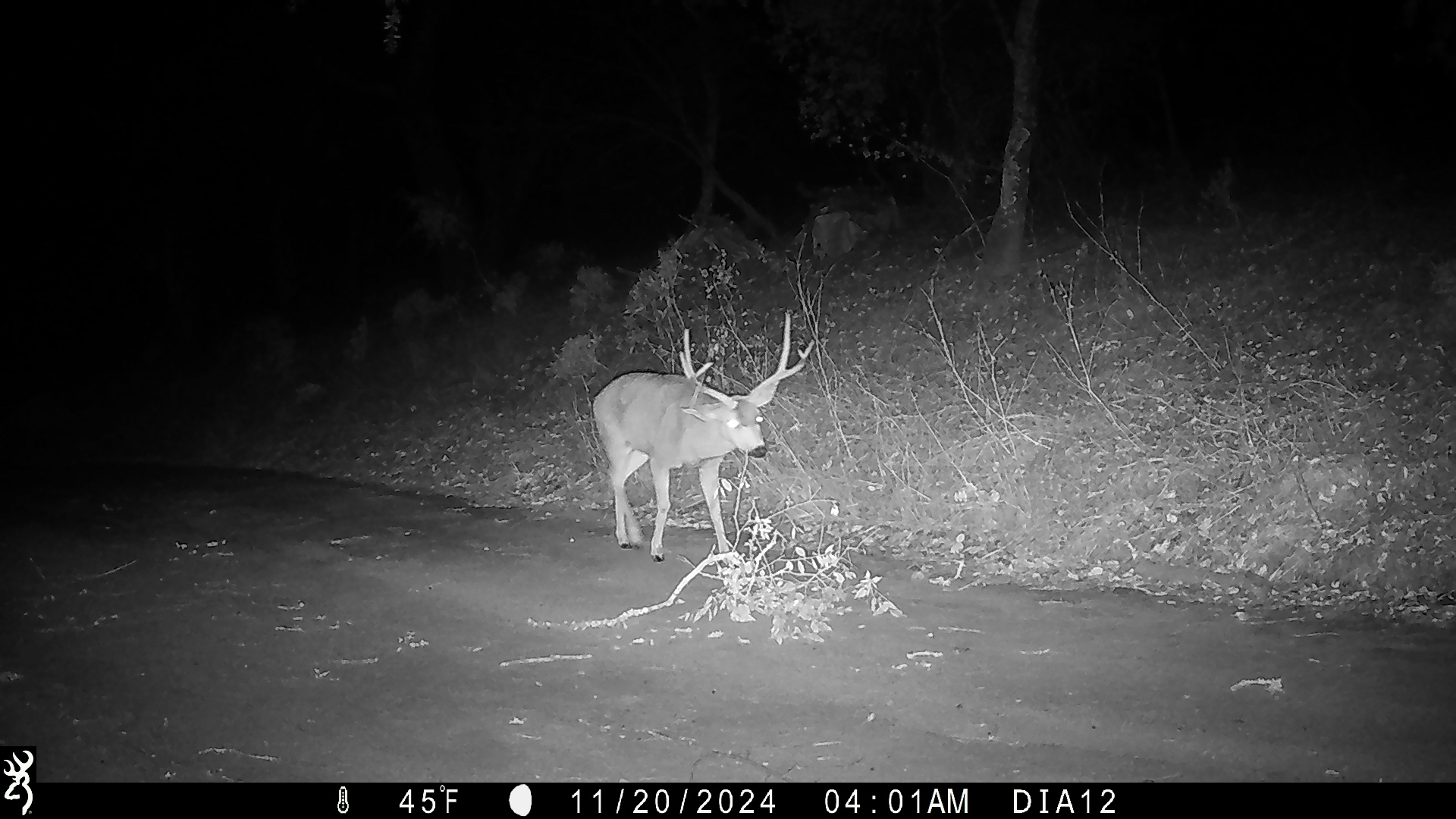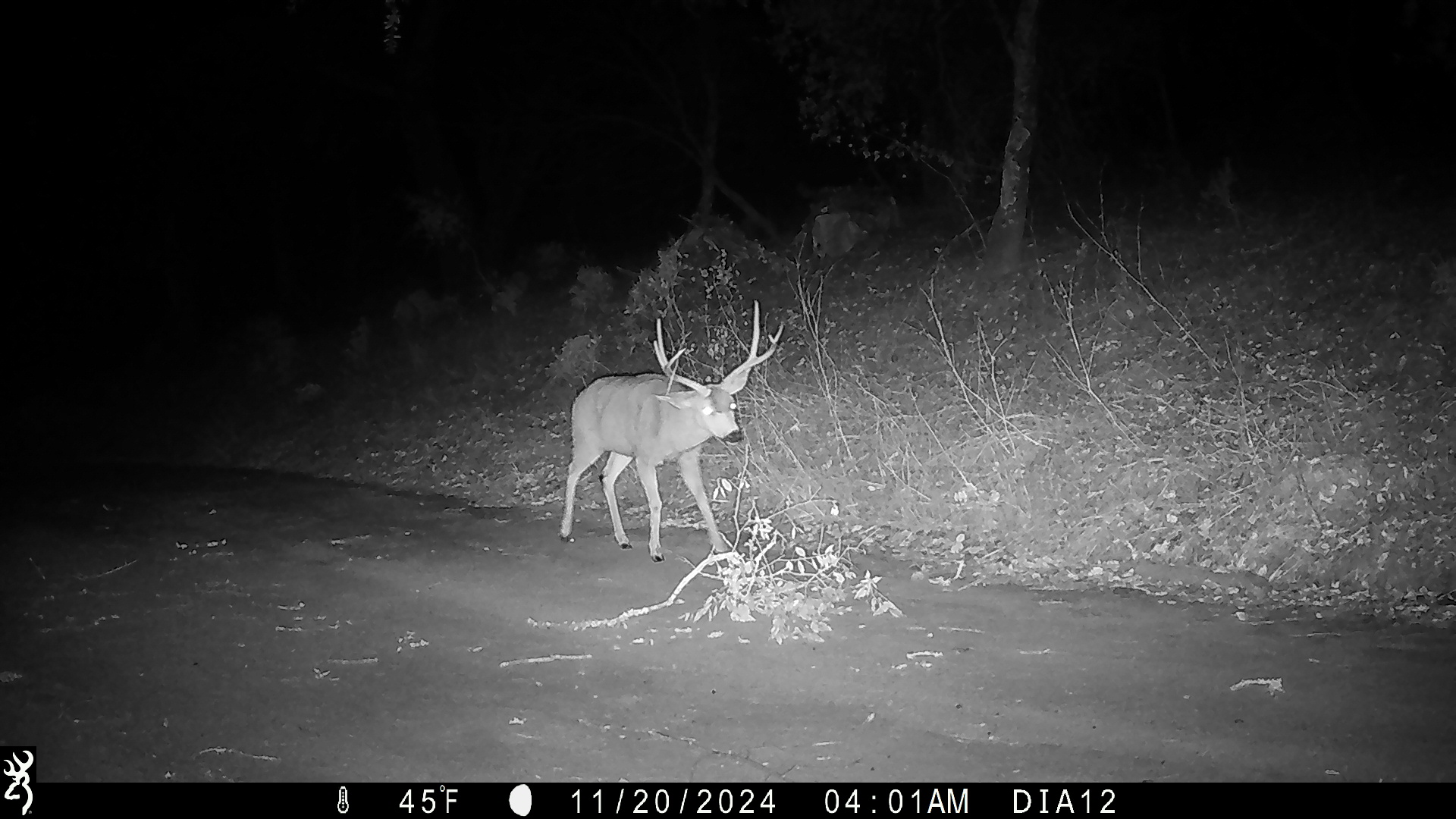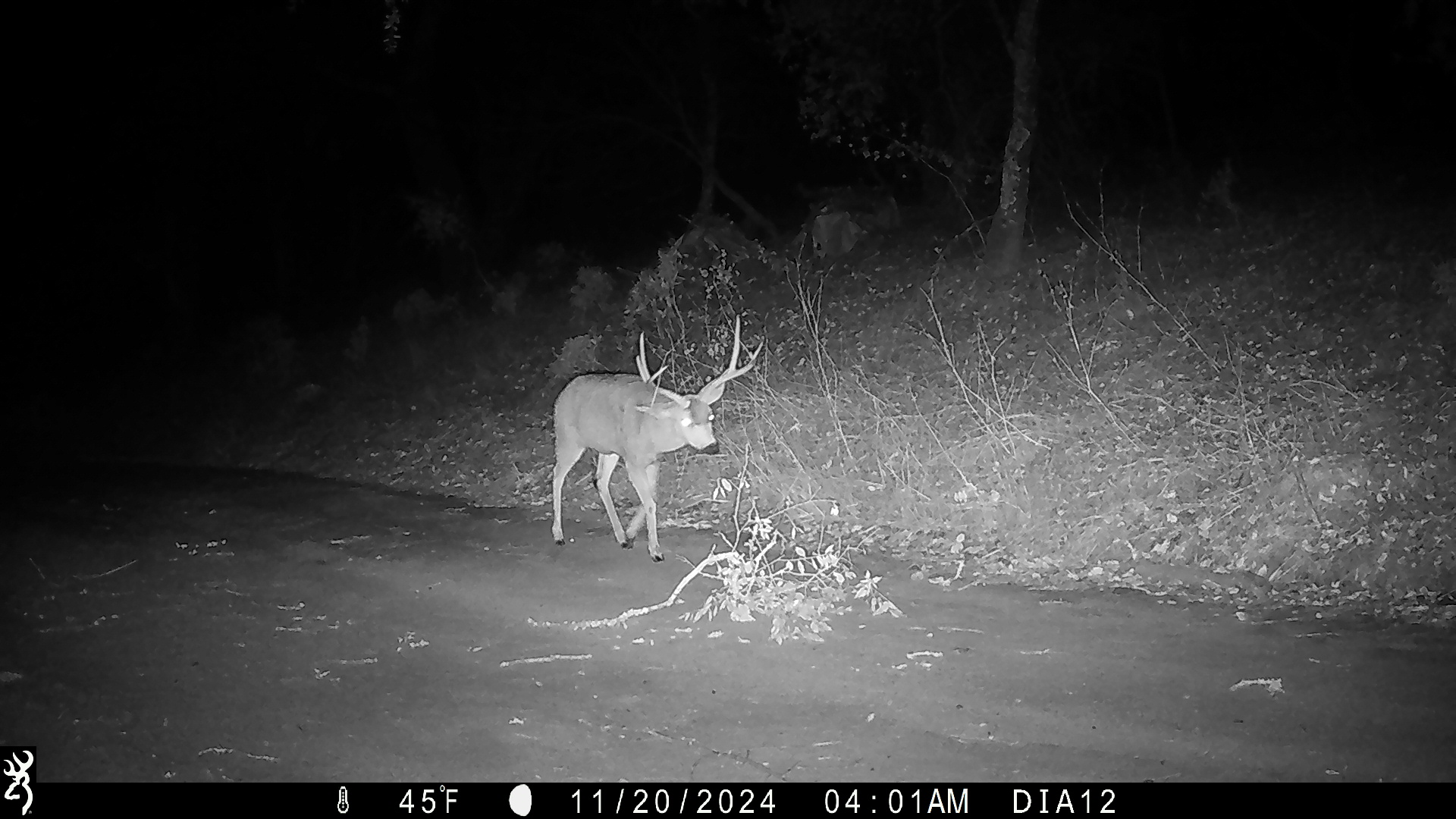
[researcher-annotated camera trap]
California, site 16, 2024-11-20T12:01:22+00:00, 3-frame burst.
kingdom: Animalia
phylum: Chordata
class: Mammalia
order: Artiodactyla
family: Cervidae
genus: Odocoileus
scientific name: Odocoileus hemionus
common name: mule deer